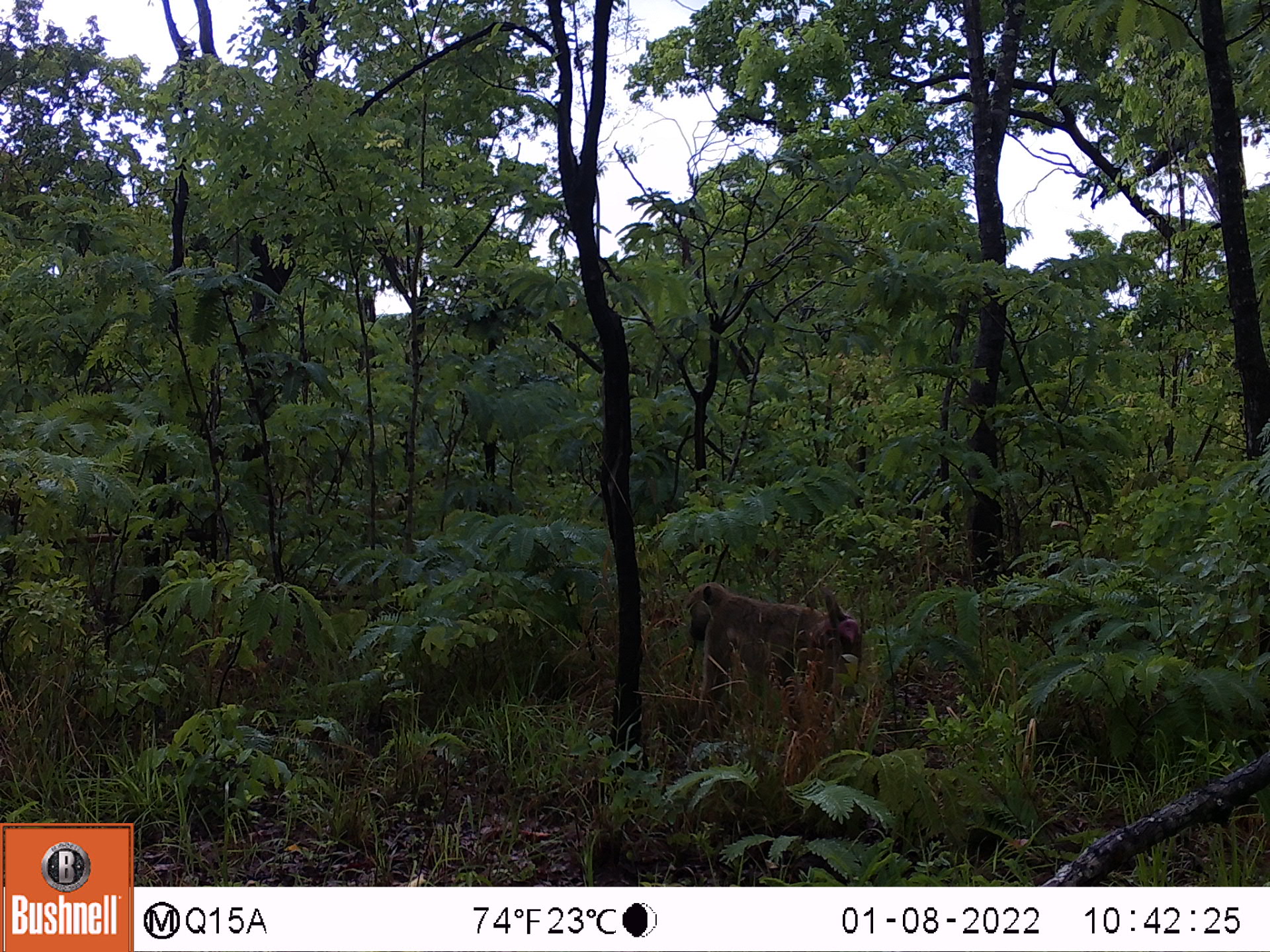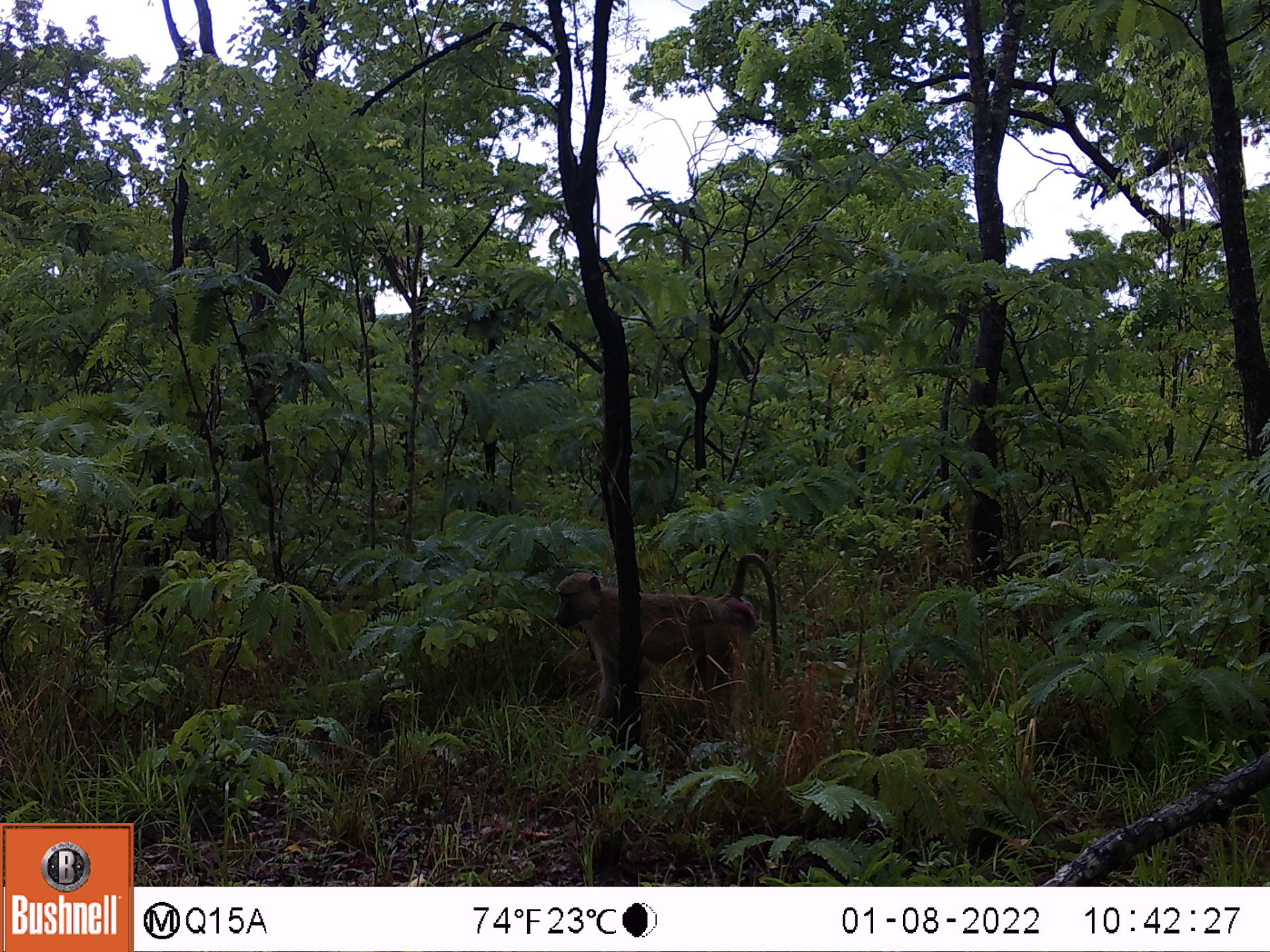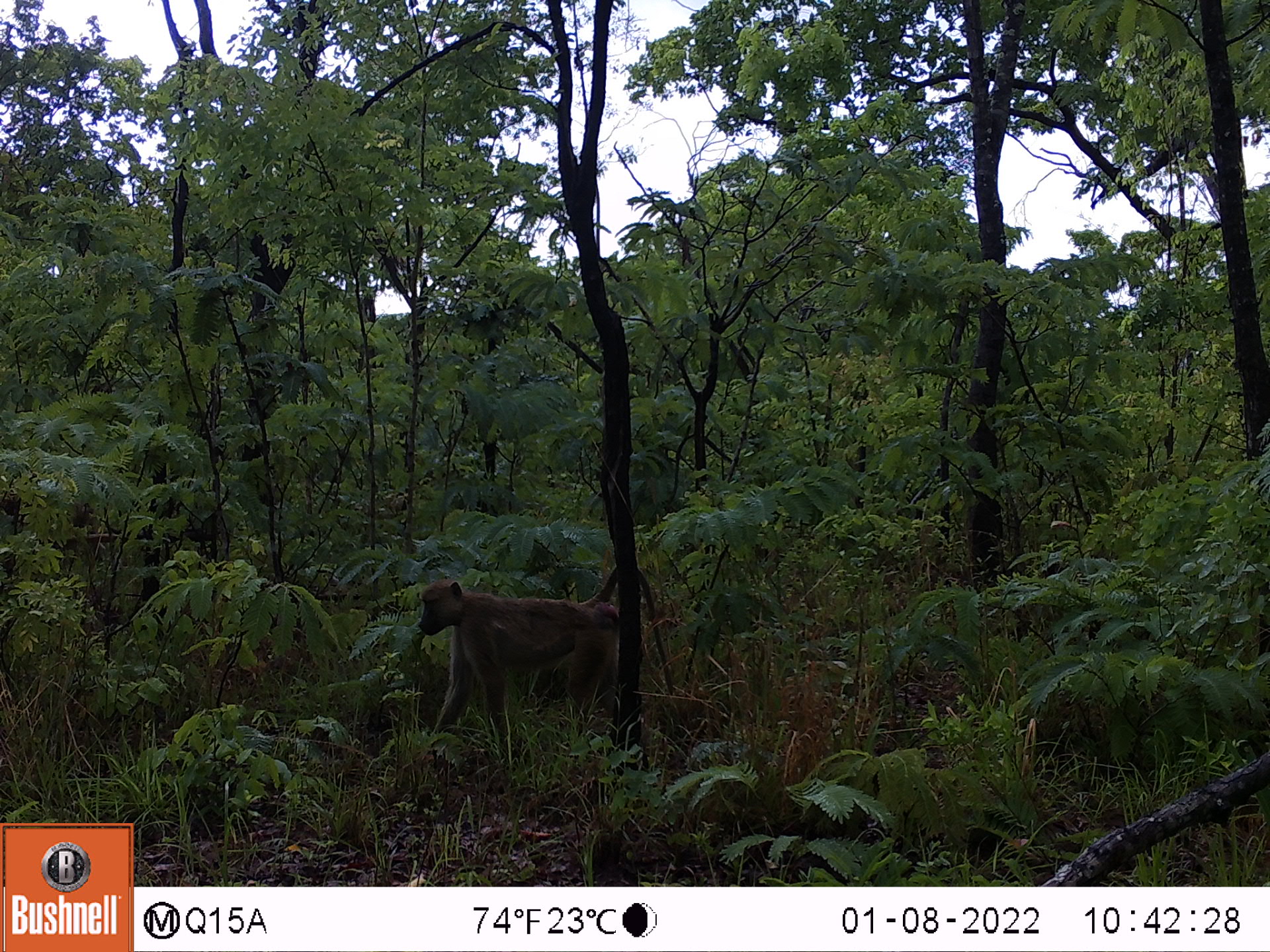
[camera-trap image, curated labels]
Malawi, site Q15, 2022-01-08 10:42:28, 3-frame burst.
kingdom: Animalia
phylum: Chordata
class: Mammalia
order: Primates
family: Cercopithecidae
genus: Papio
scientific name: Papio cynocephalus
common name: yellow baboon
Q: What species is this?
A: Yellow baboon (Papio cynocephalus).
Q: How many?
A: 1.